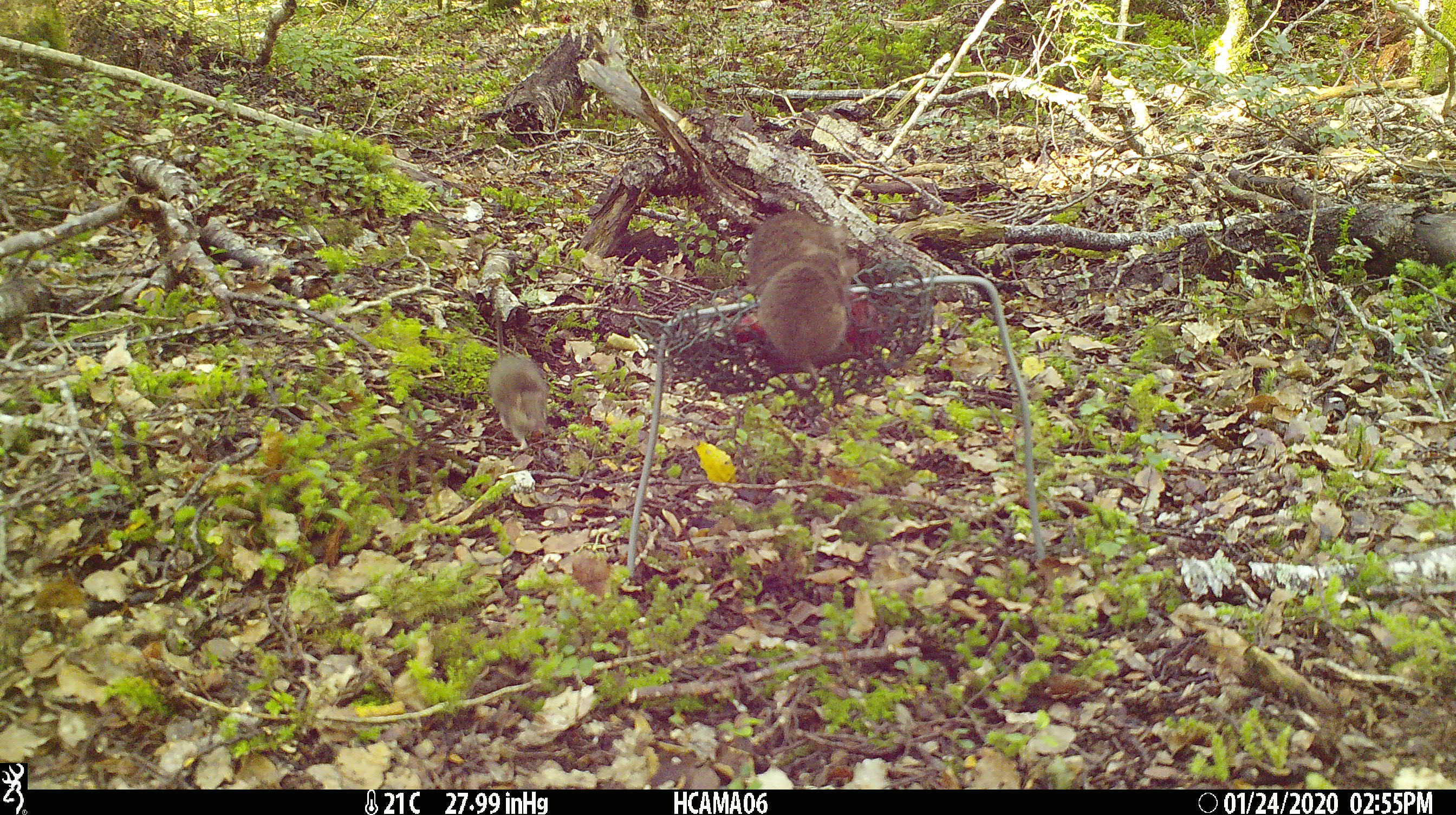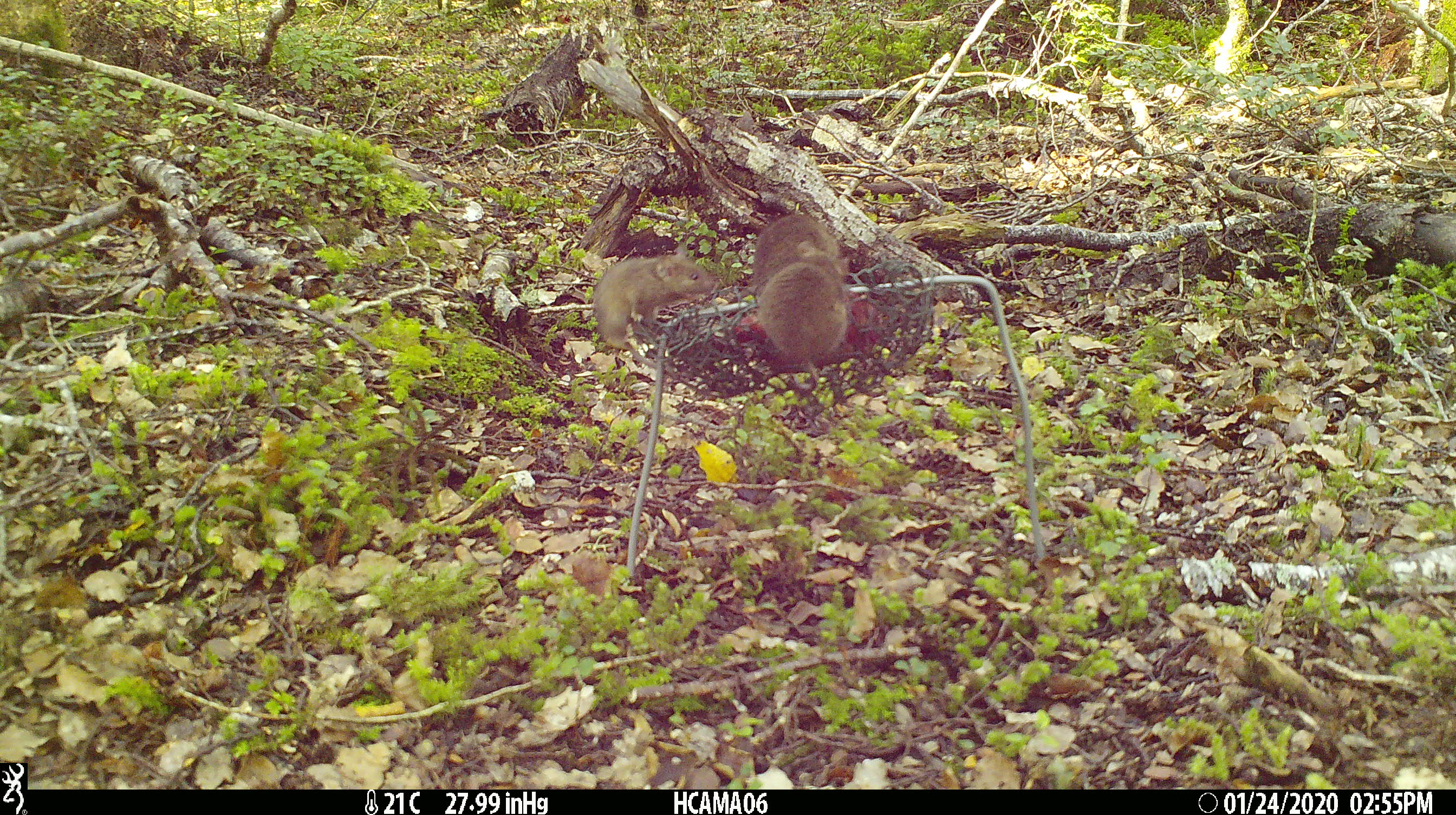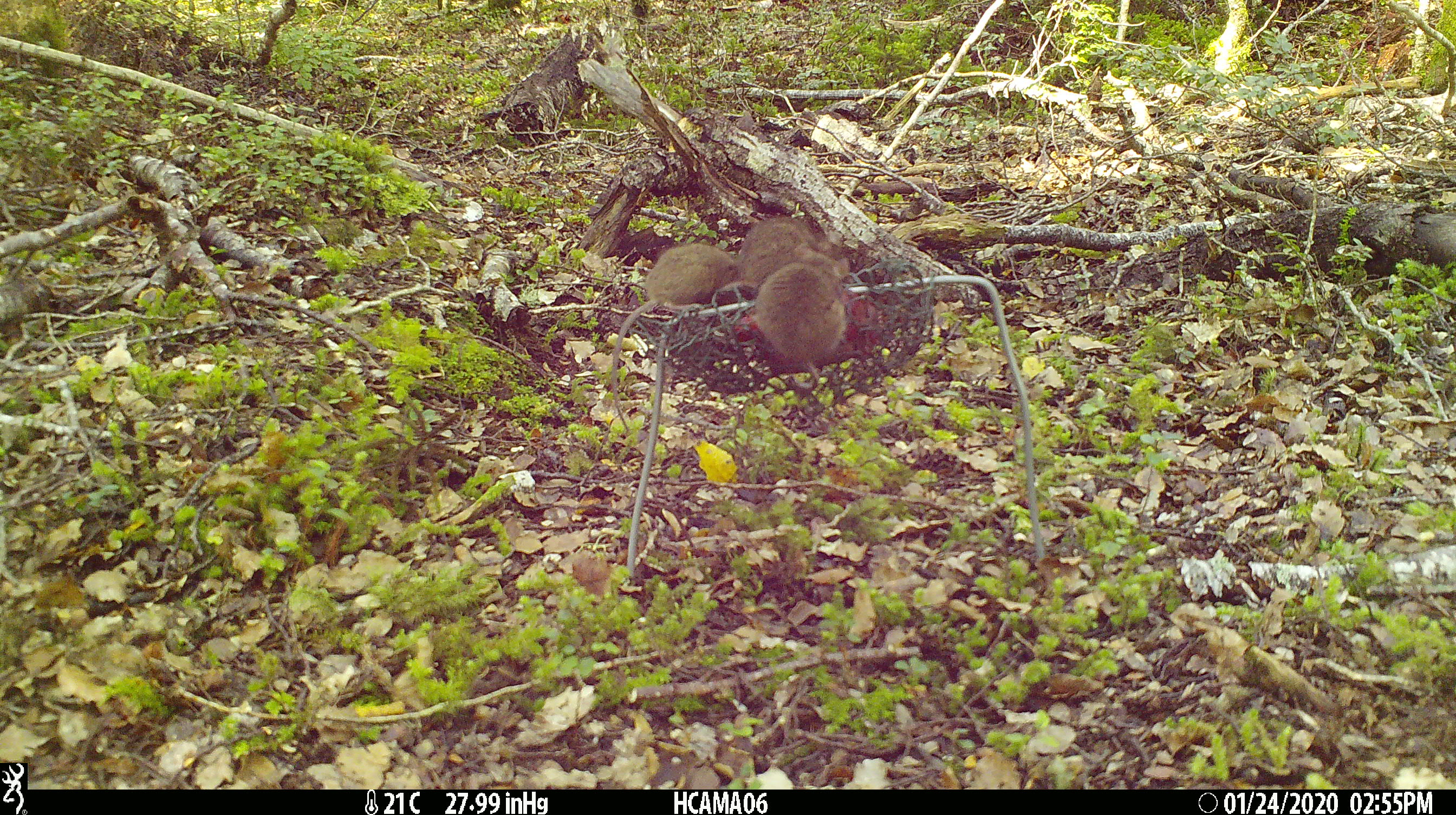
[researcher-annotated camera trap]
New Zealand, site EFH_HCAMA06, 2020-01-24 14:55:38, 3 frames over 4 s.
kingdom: Animalia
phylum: Chordata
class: Mammalia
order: Rodentia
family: Muridae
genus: Mus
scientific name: Mus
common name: mouse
Mouse (Mus).